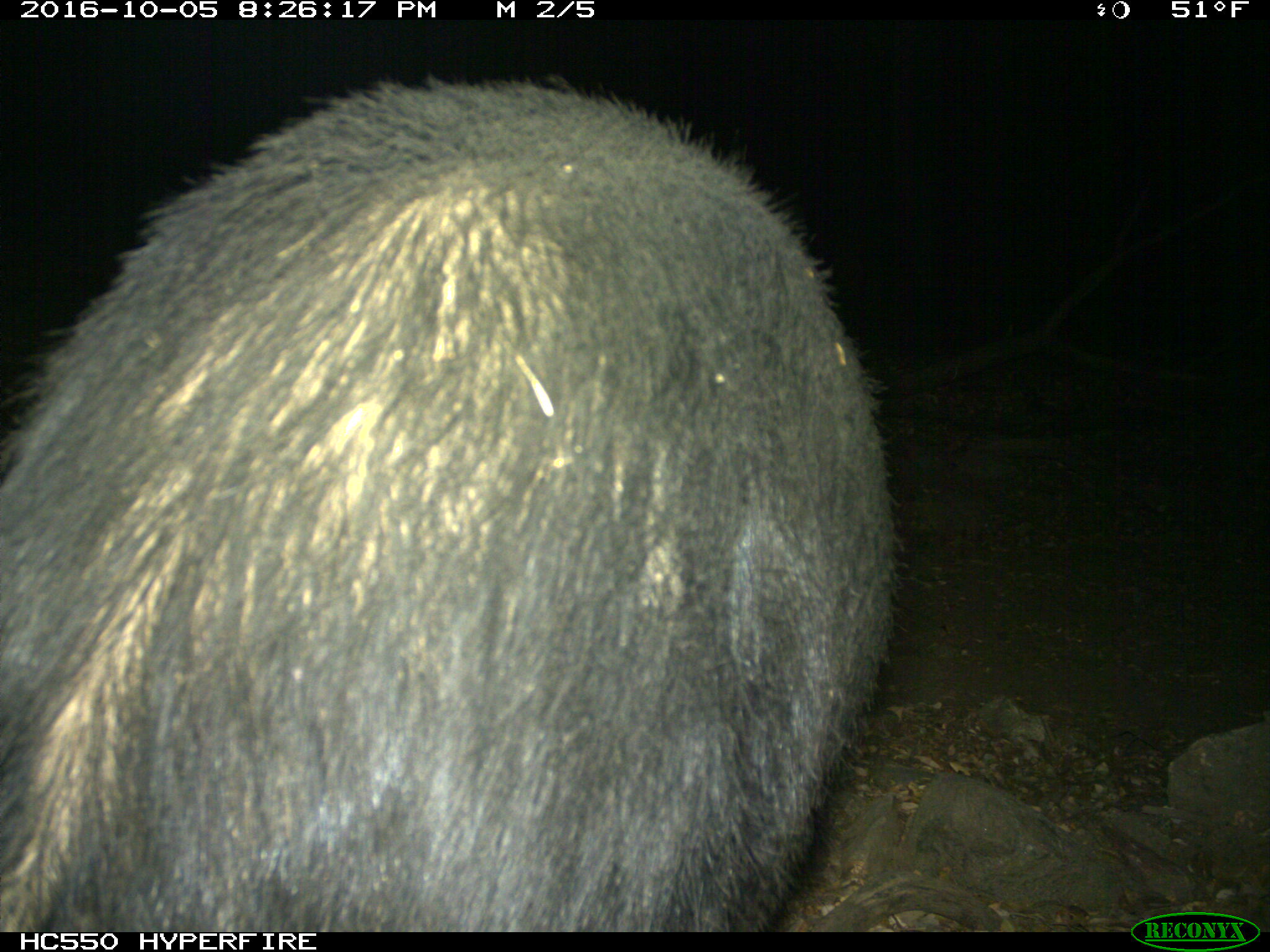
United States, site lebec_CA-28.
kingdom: Animalia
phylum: Chordata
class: Mammalia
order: Artiodactyla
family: Suidae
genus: Sus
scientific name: Sus scrofa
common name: wild boar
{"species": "Sus scrofa (wild boar)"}